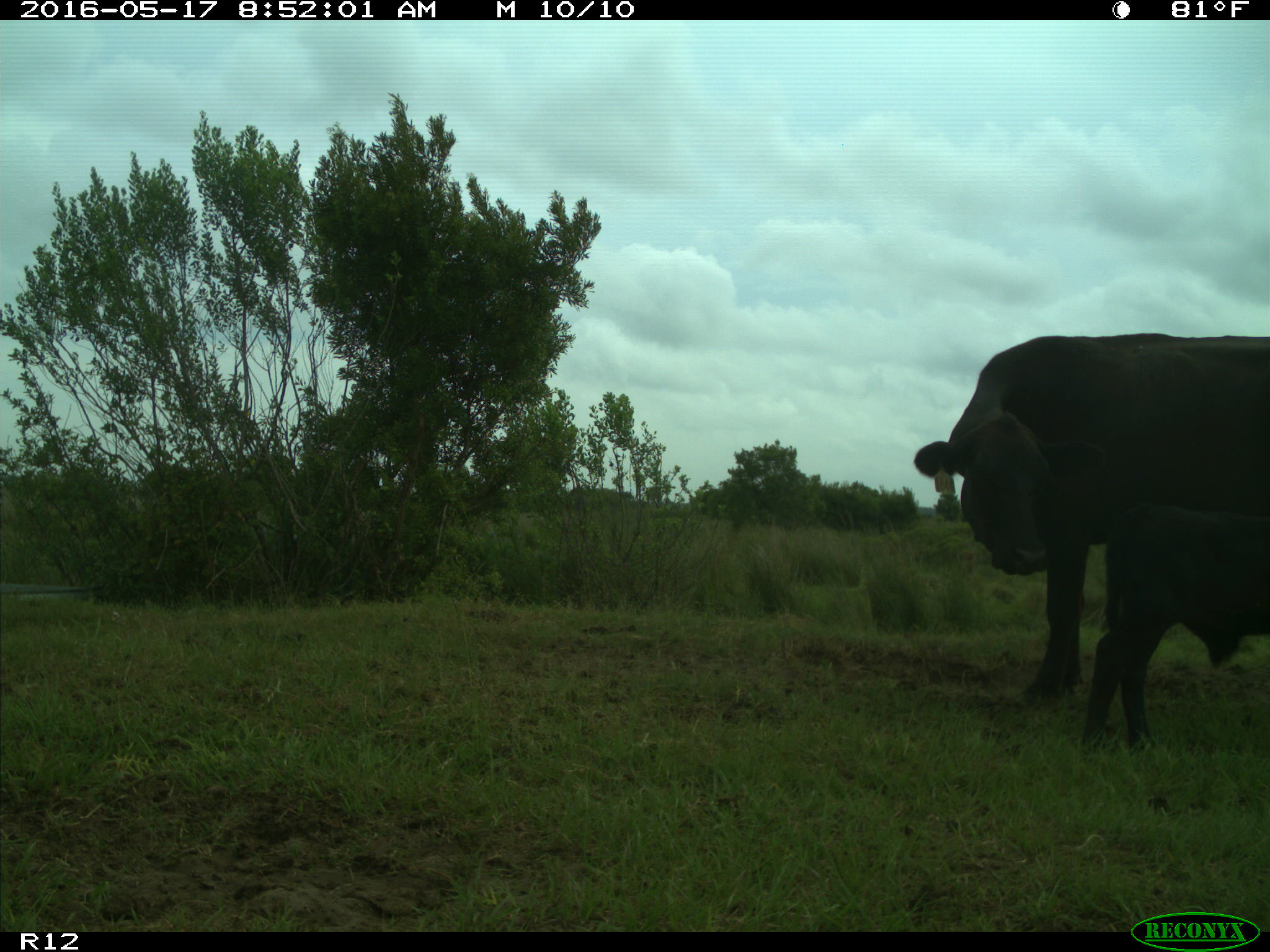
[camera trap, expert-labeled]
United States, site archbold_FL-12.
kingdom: Animalia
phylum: Chordata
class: Mammalia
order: Artiodactyla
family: Bovidae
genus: Bos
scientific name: Bos taurus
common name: domestic cow